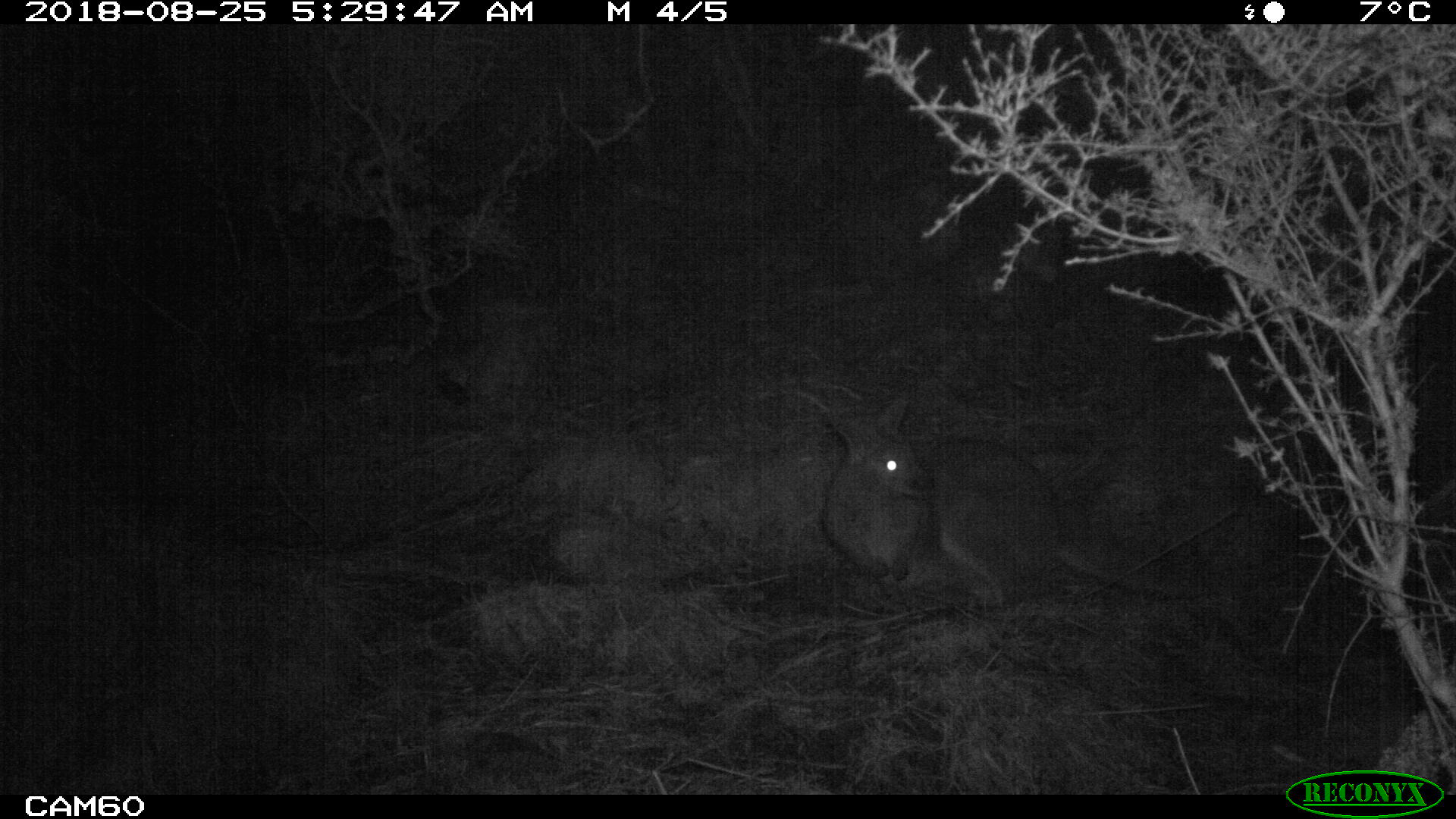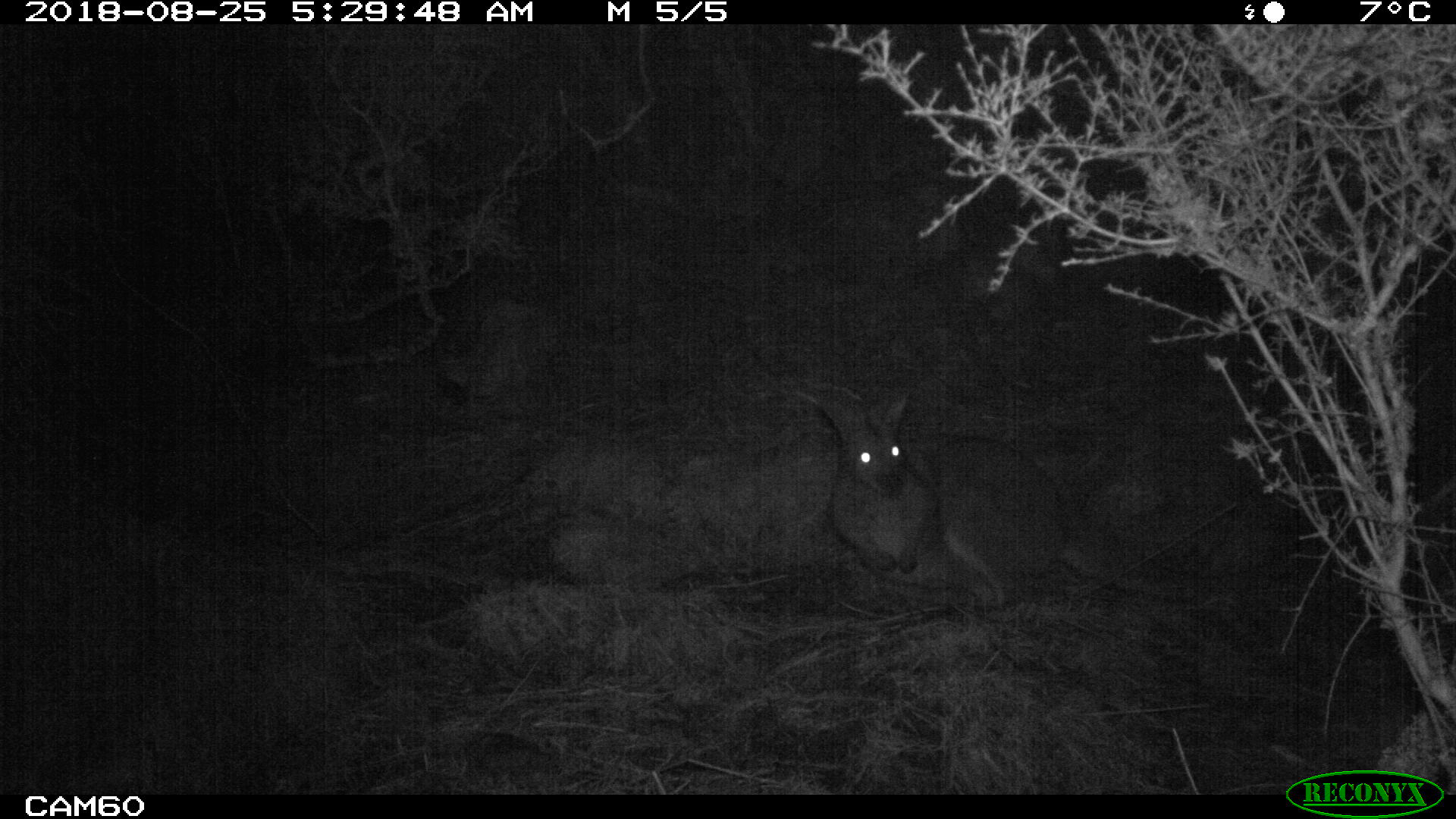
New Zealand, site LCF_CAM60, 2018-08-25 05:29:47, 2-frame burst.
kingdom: Animalia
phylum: Chordata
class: Mammalia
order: Diprotodontia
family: Macropodidae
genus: Notamacropus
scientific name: Notamacropus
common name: wallaby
Wallaby (Notamacropus).